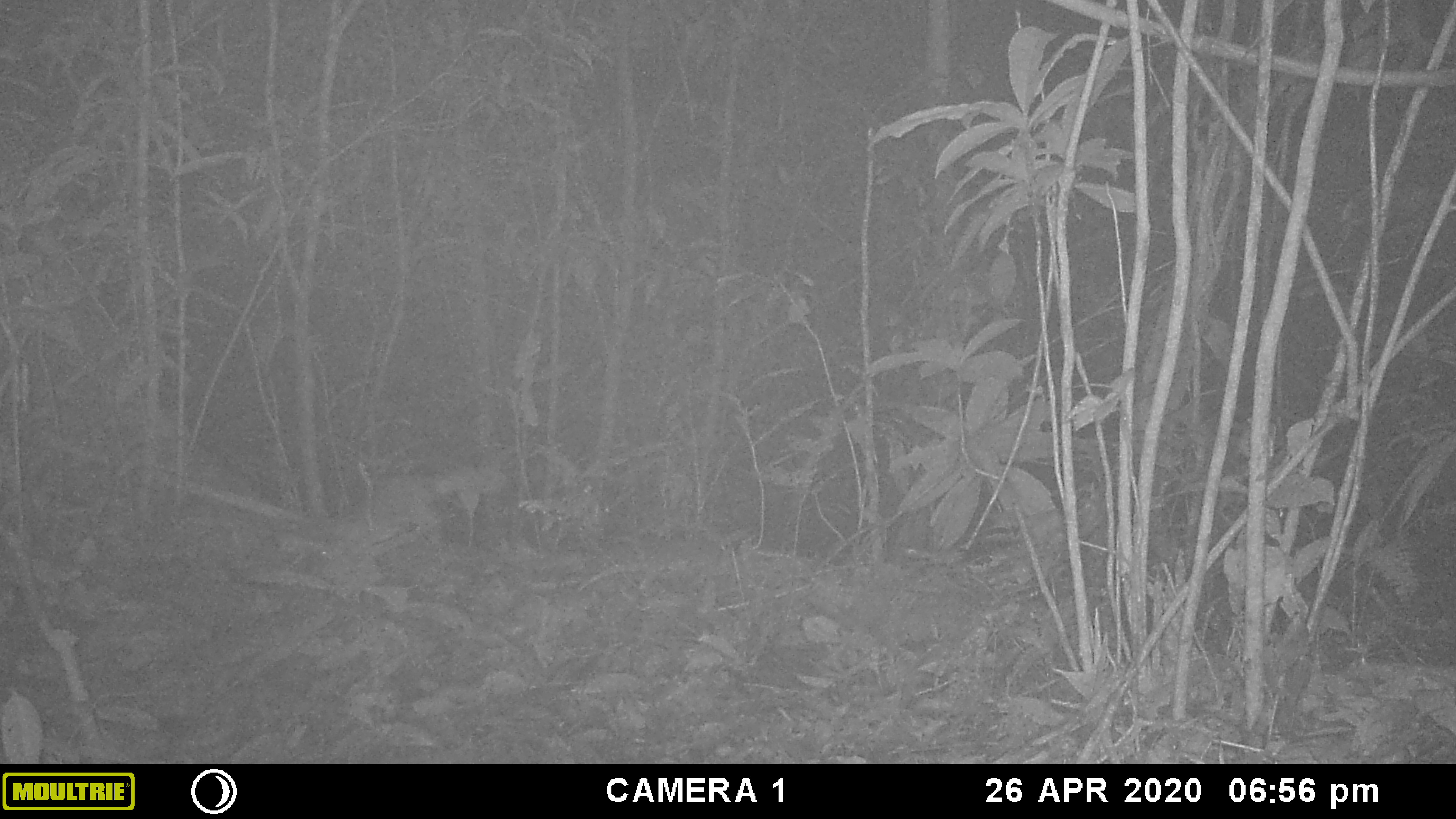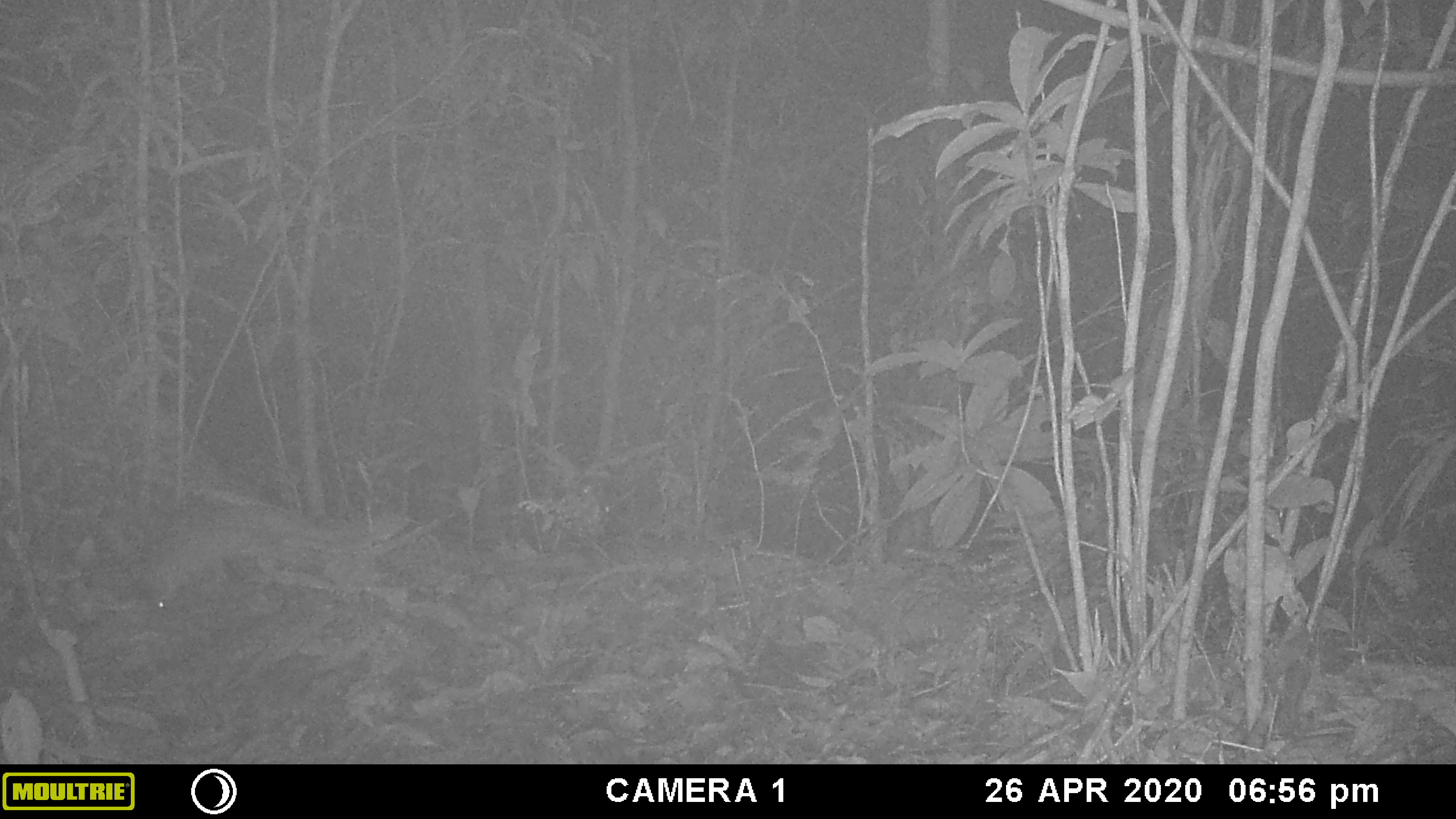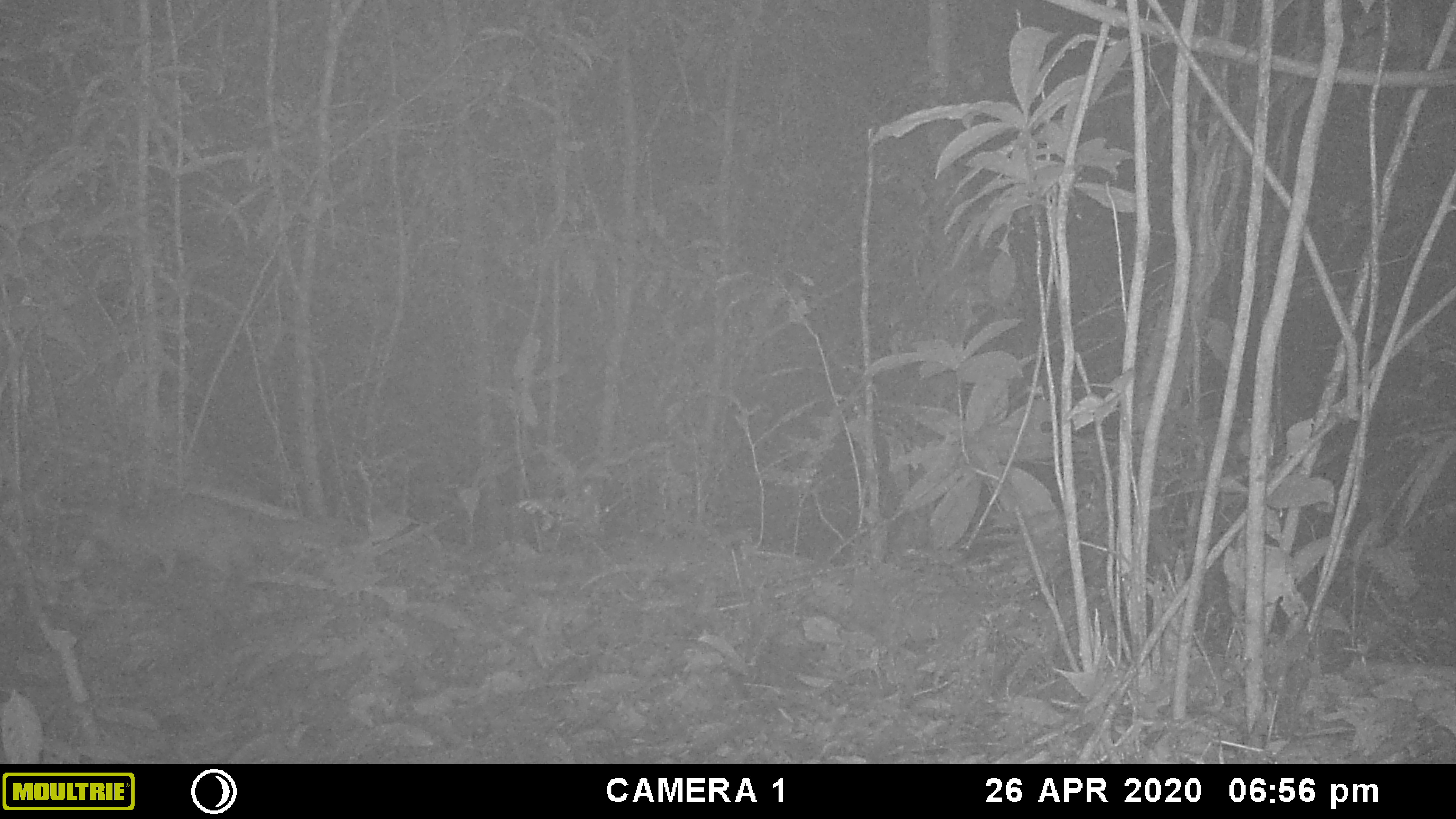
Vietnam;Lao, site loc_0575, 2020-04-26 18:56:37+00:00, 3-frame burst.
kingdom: Animalia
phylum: Chordata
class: Mammalia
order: Carnivora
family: Mustelidae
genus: Melogale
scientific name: Melogale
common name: ferret badger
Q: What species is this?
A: Ferret badger (Melogale).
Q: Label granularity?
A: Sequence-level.